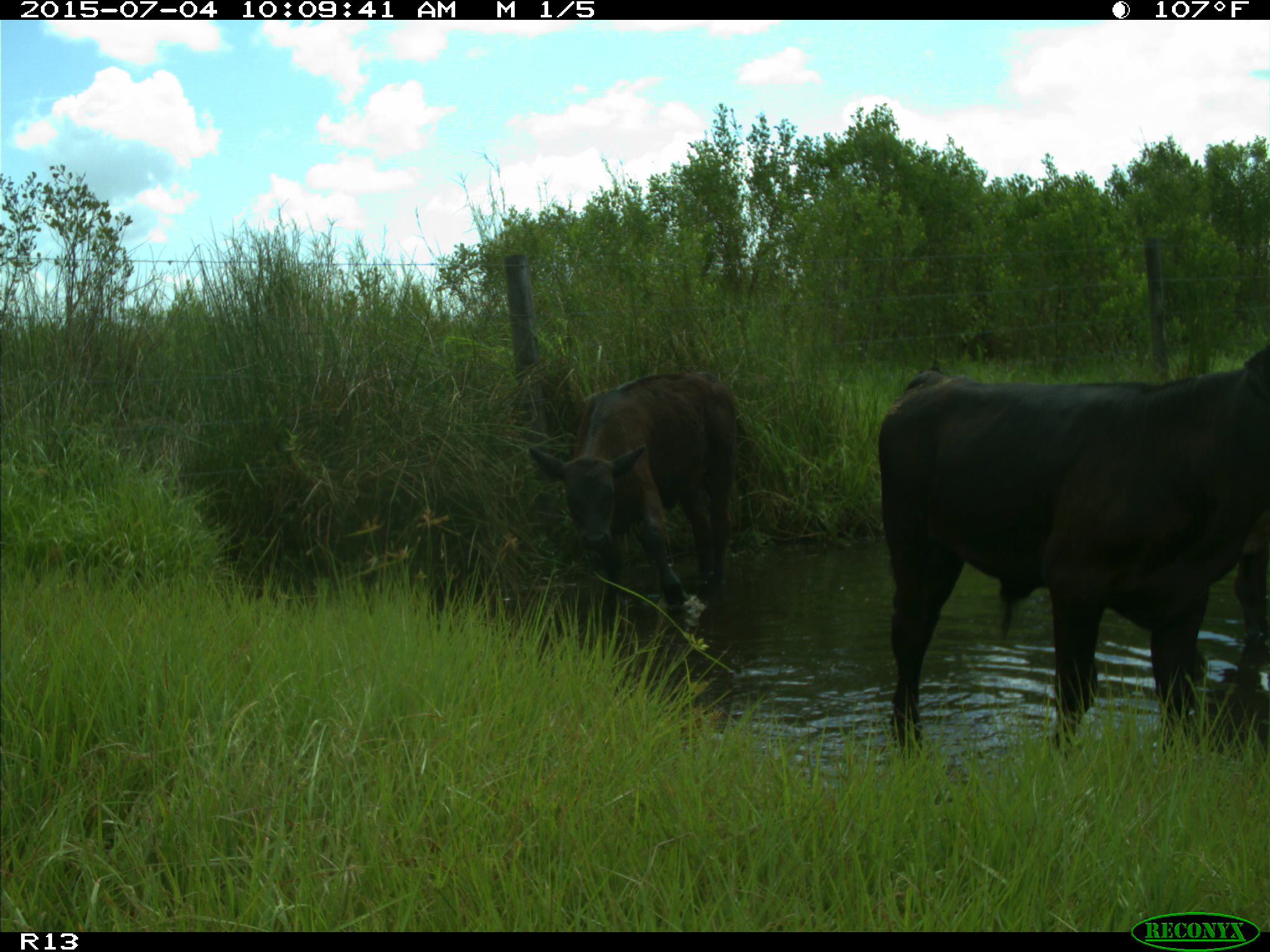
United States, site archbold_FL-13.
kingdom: Animalia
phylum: Chordata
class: Mammalia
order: Artiodactyla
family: Bovidae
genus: Bos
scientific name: Bos taurus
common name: domestic cow